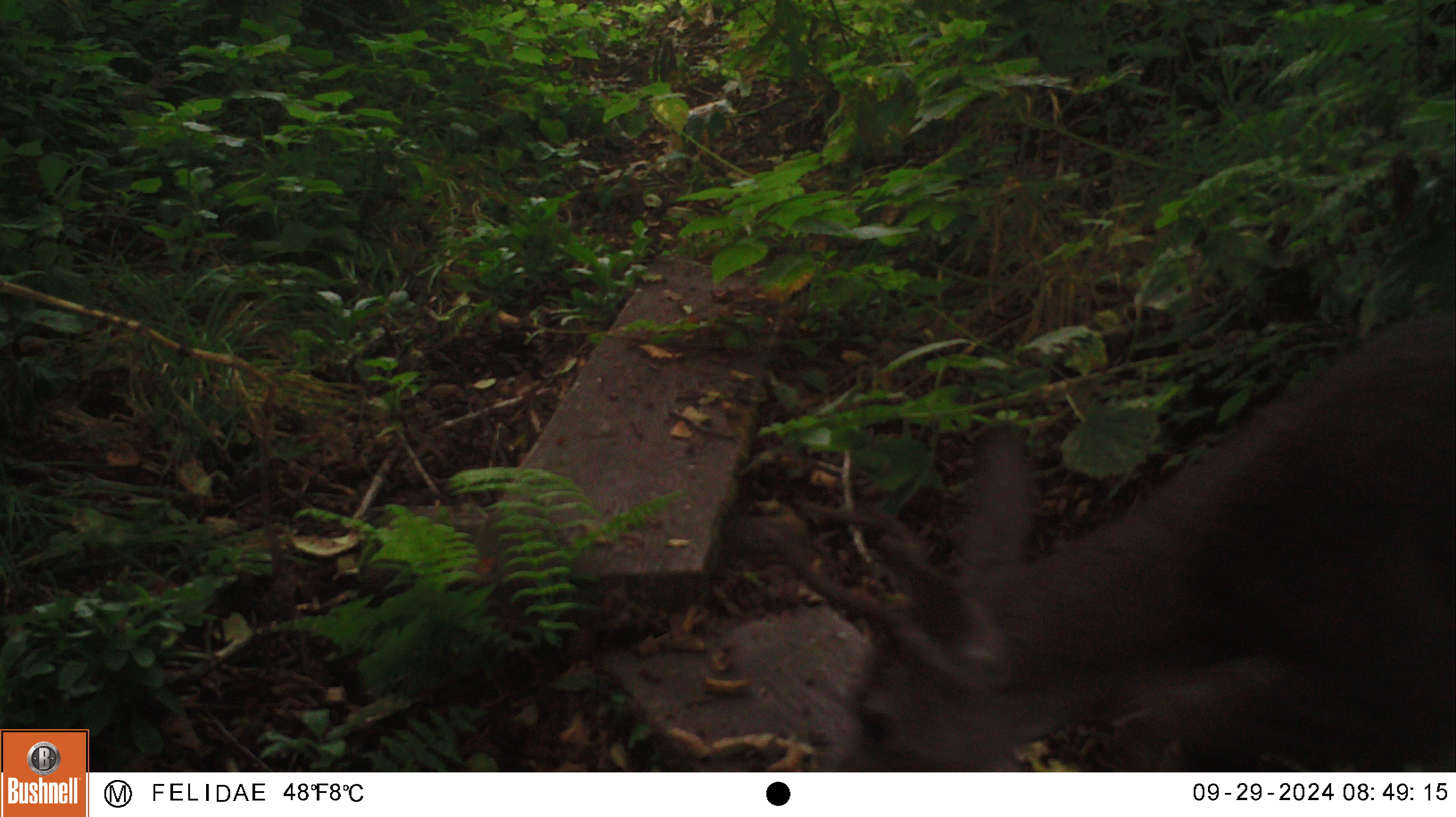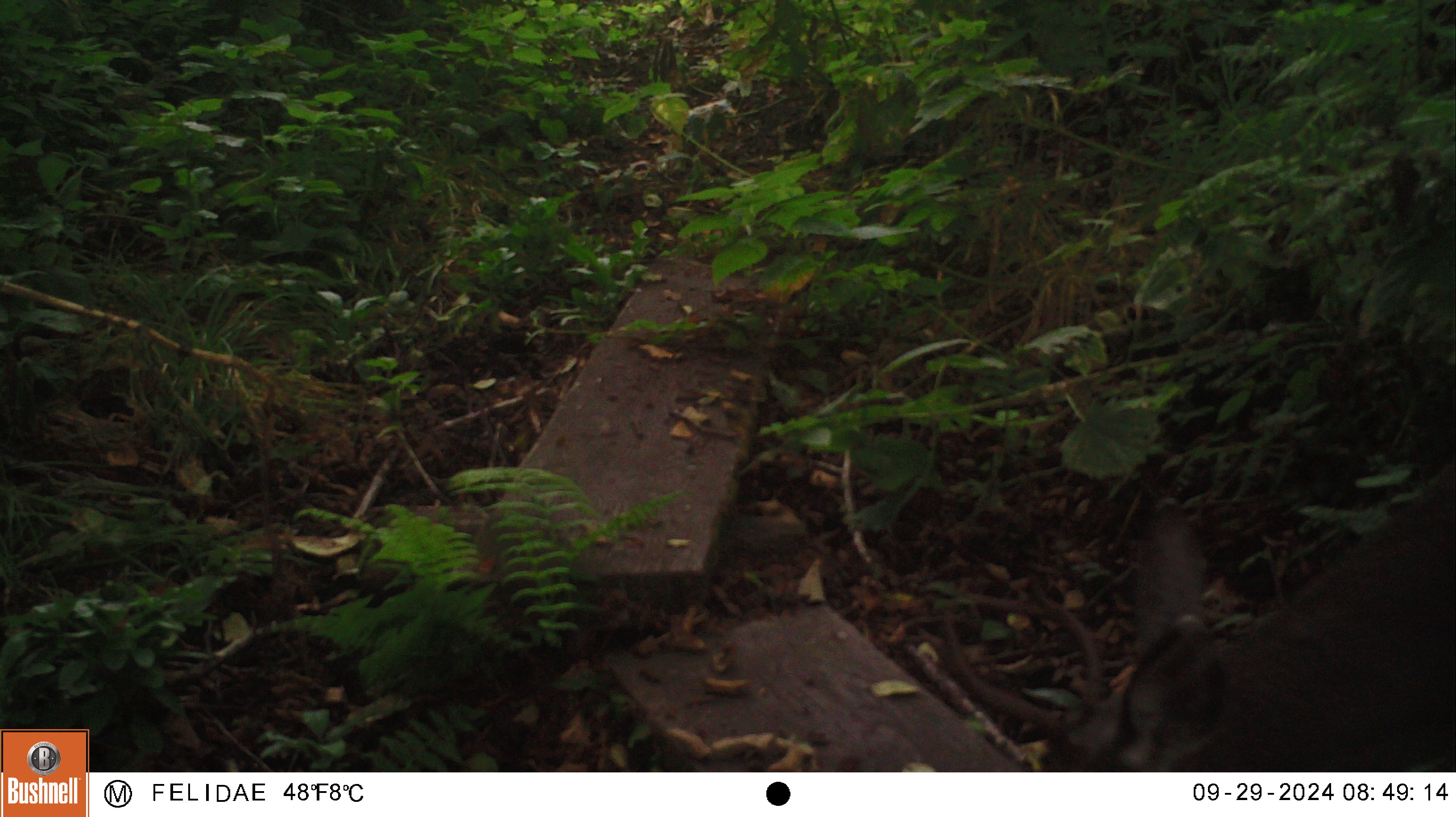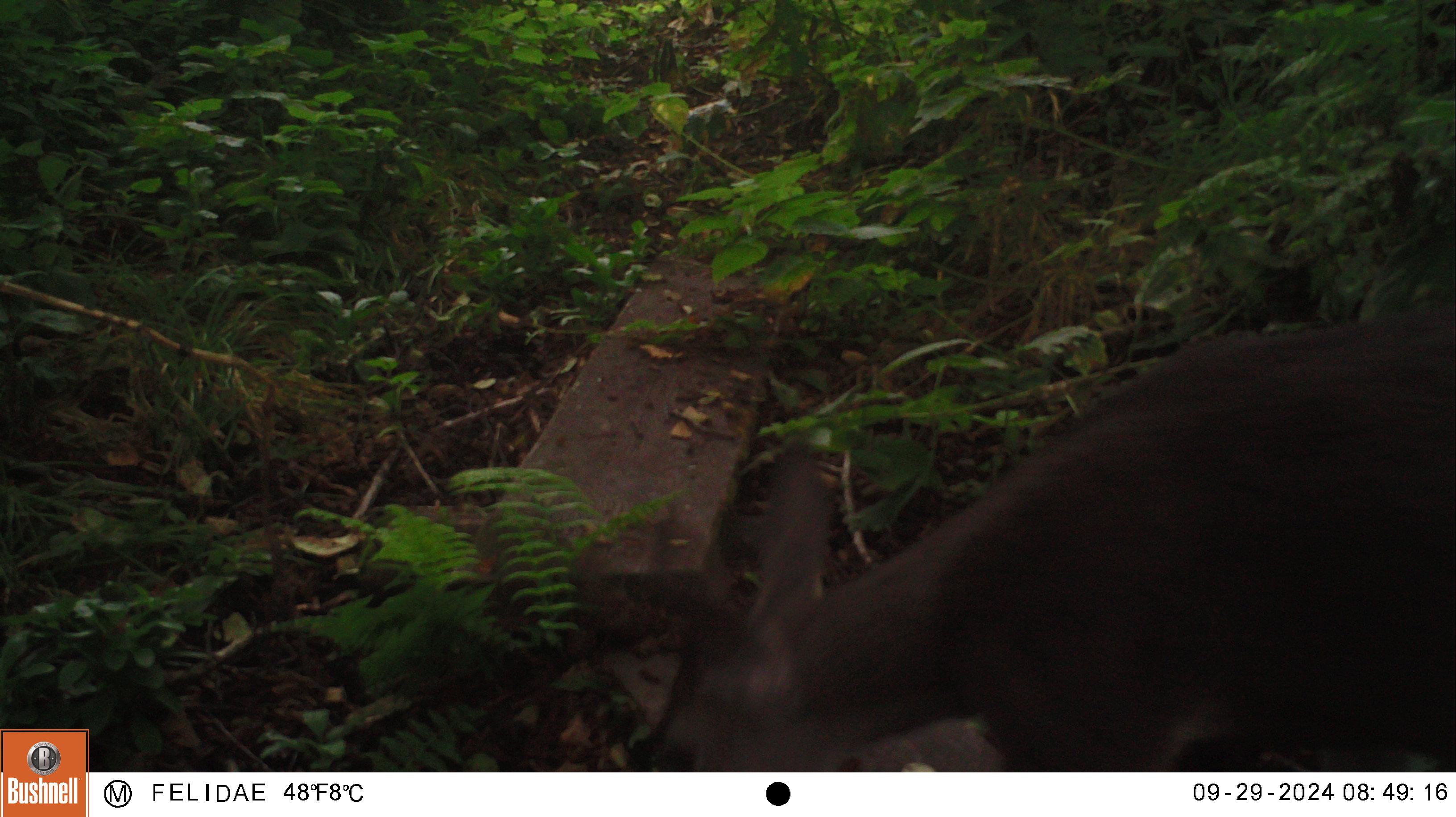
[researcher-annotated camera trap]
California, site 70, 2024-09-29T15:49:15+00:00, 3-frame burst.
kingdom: Animalia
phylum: Chordata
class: Mammalia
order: Artiodactyla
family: Cervidae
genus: Odocoileus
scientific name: Odocoileus hemionus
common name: mule deer